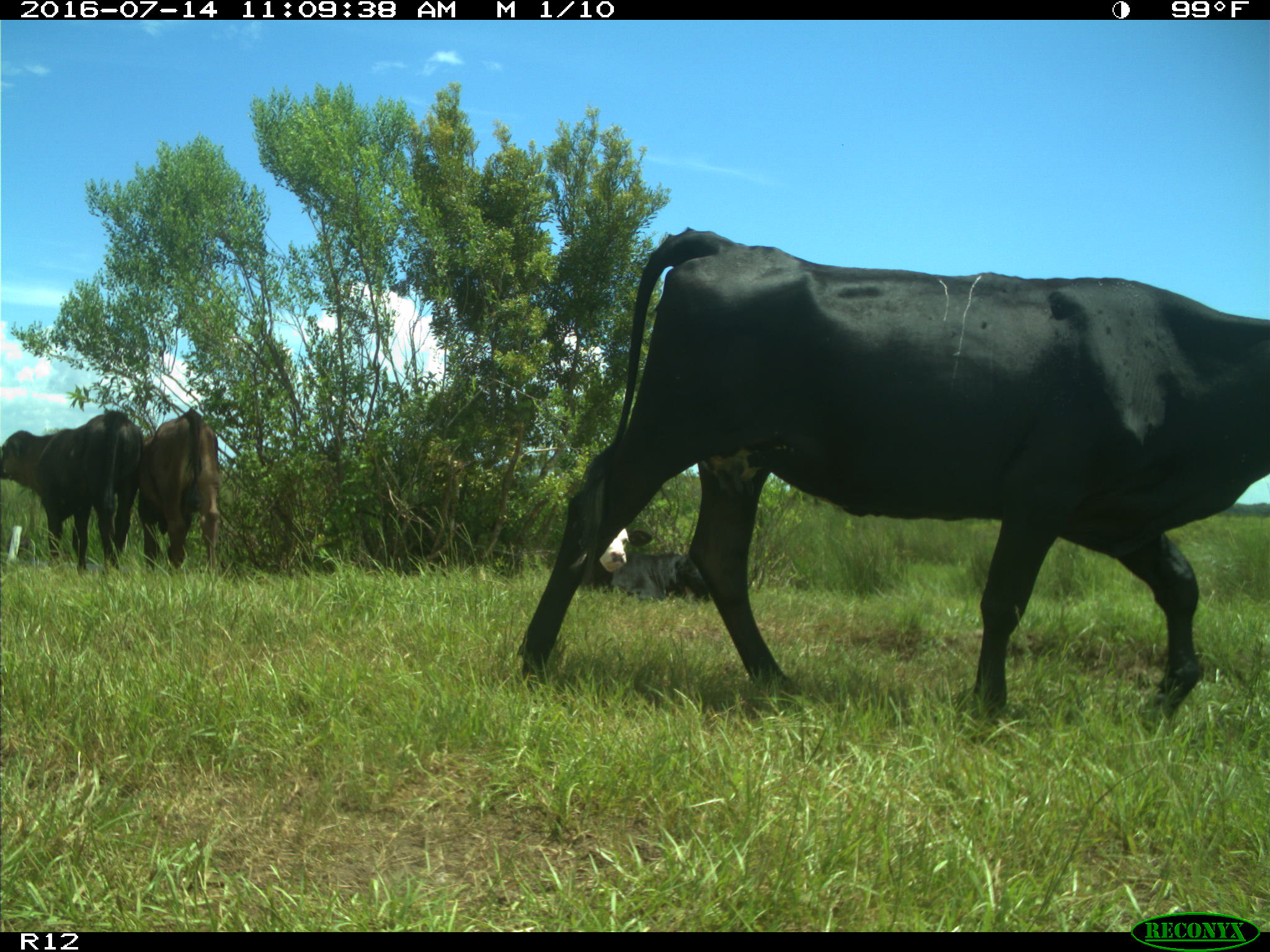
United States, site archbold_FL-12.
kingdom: Animalia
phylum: Chordata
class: Mammalia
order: Artiodactyla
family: Bovidae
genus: Bos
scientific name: Bos taurus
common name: domestic cow